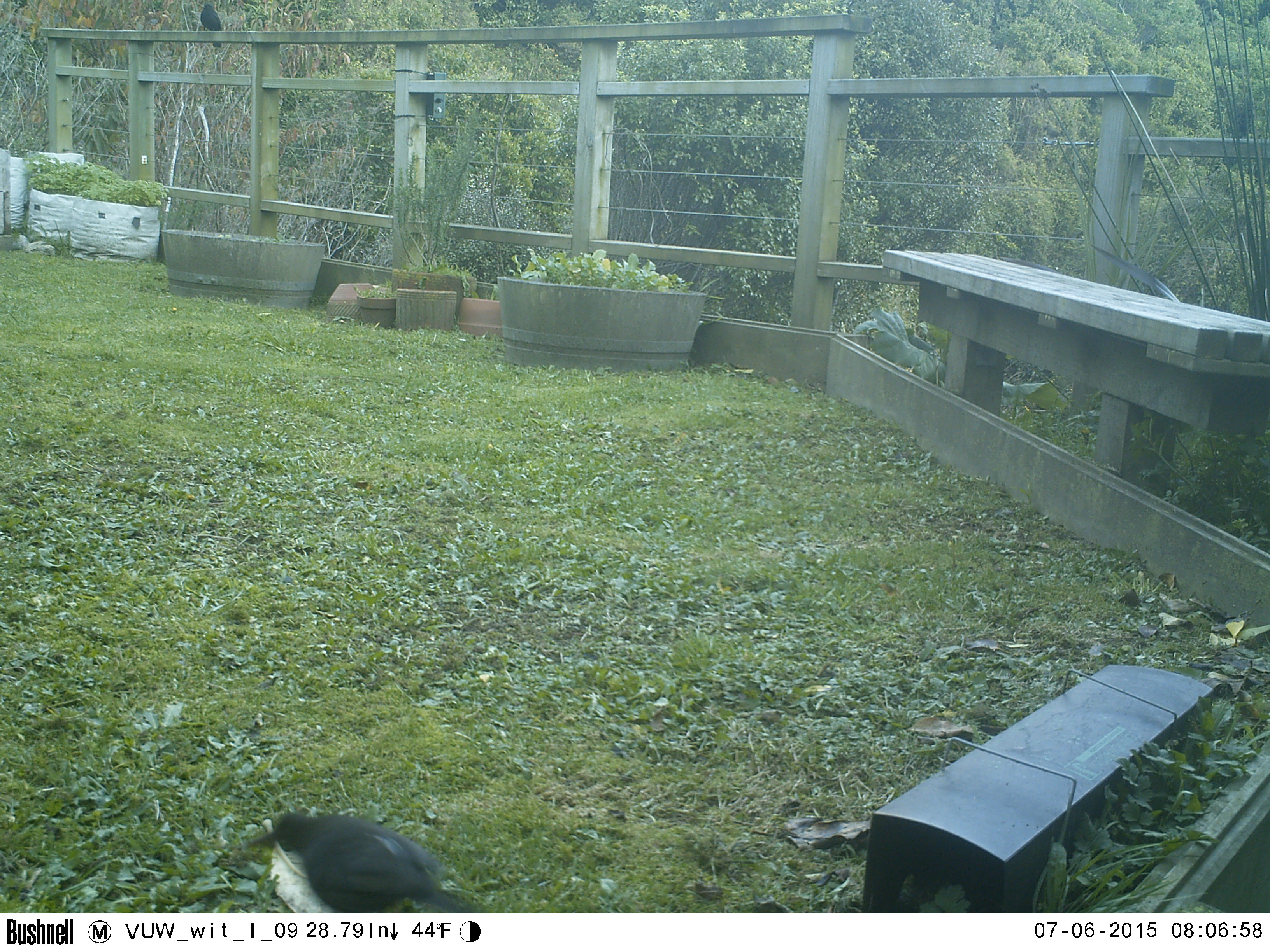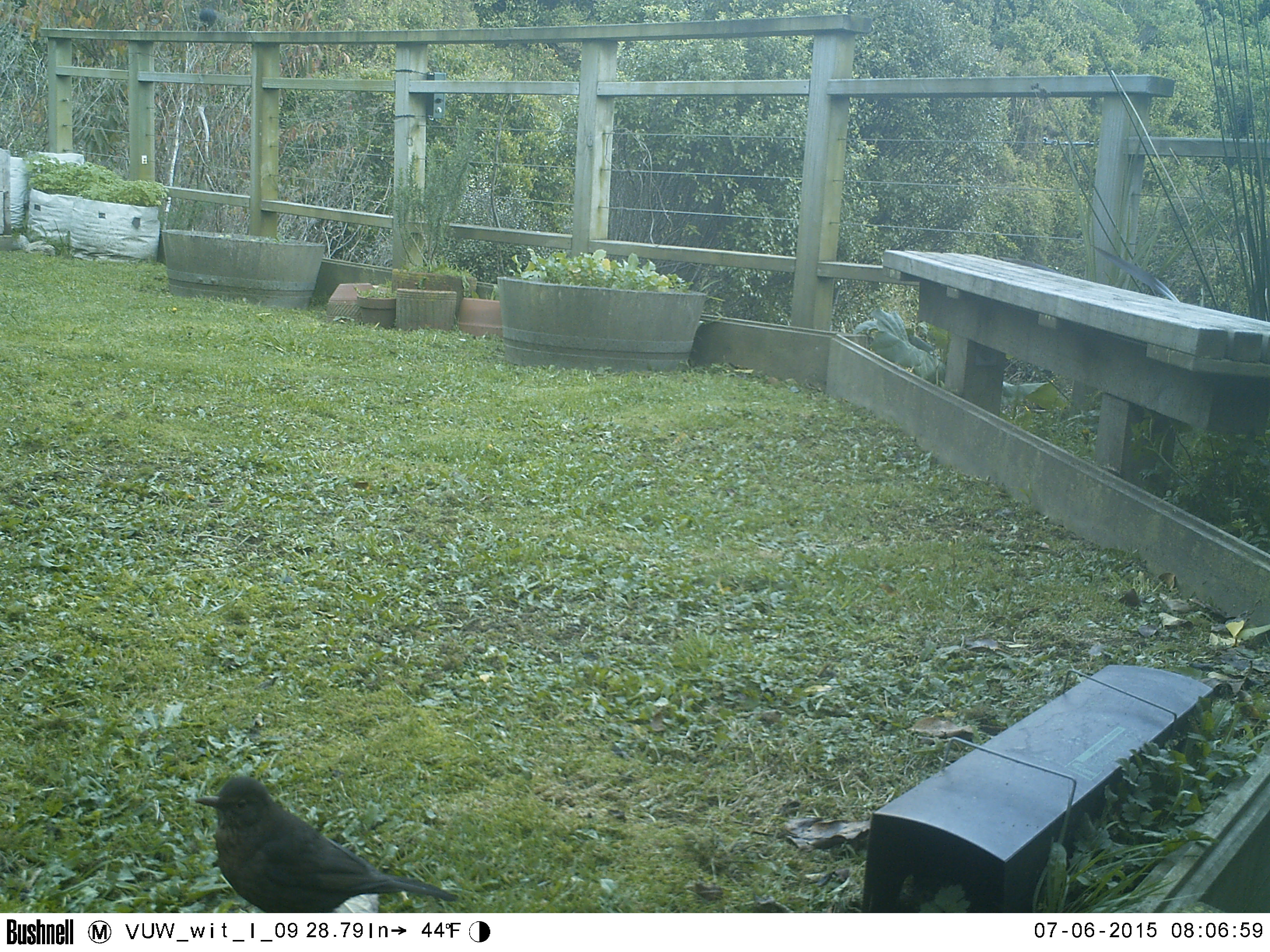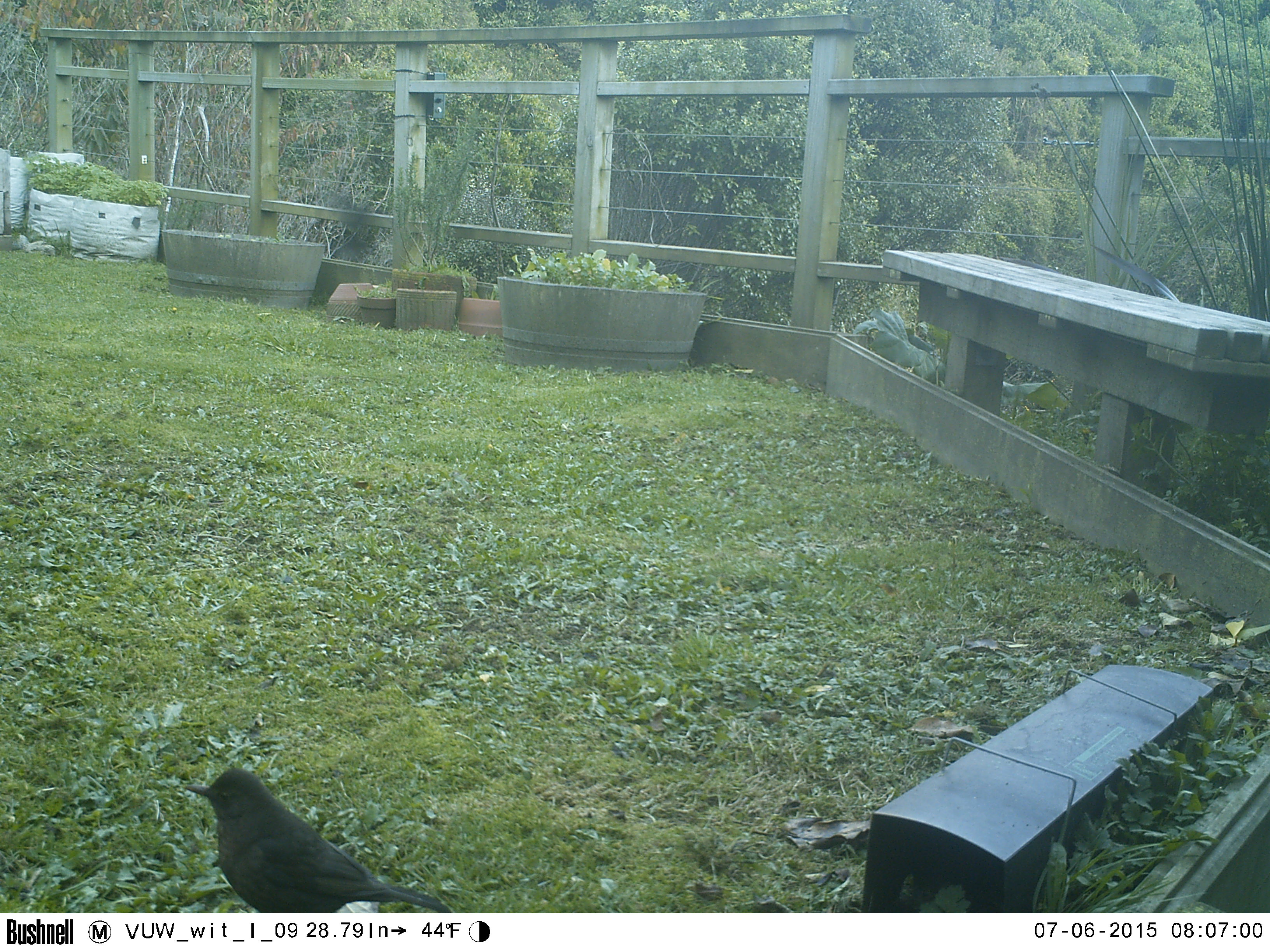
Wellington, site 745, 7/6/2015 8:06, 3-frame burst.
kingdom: Animalia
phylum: Chordata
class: Aves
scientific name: Aves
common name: bird